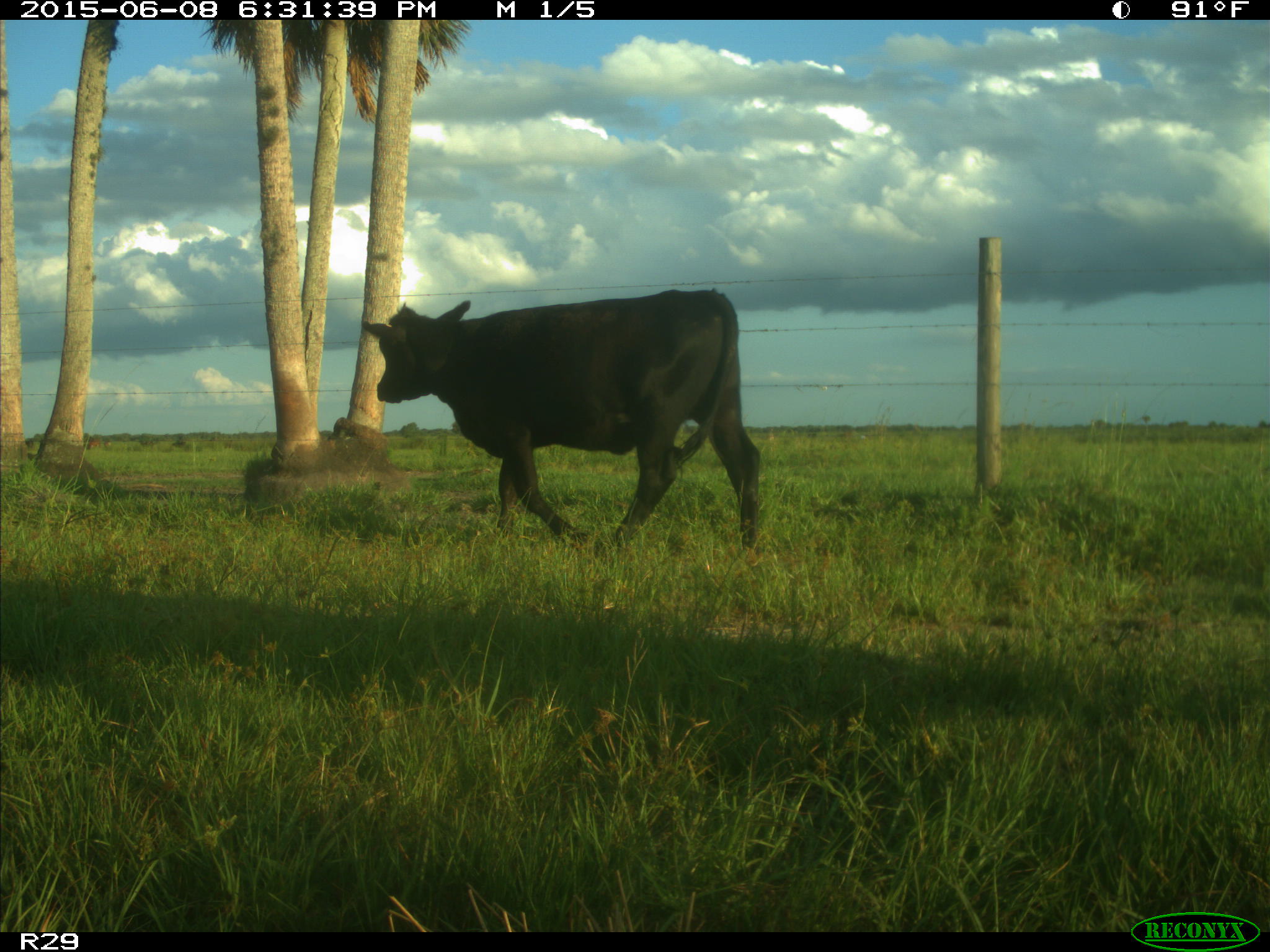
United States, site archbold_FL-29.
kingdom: Animalia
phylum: Chordata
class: Mammalia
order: Artiodactyla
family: Bovidae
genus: Bos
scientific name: Bos taurus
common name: domestic cow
Bos taurus (domestic cow).